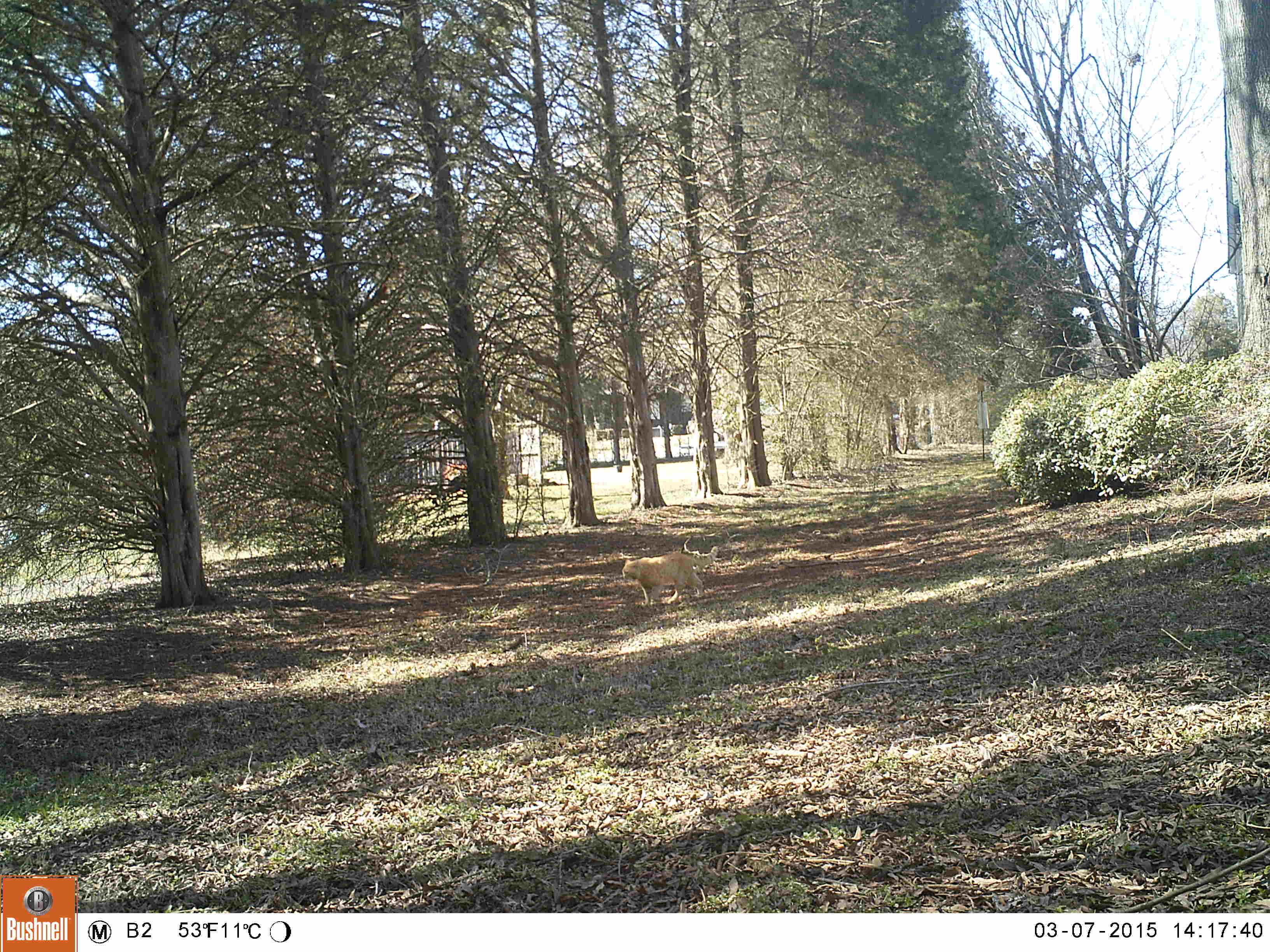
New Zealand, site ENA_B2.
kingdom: Animalia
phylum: Chordata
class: Mammalia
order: Carnivora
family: Felidae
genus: Felis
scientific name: Felis catus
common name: domestic cat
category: cat